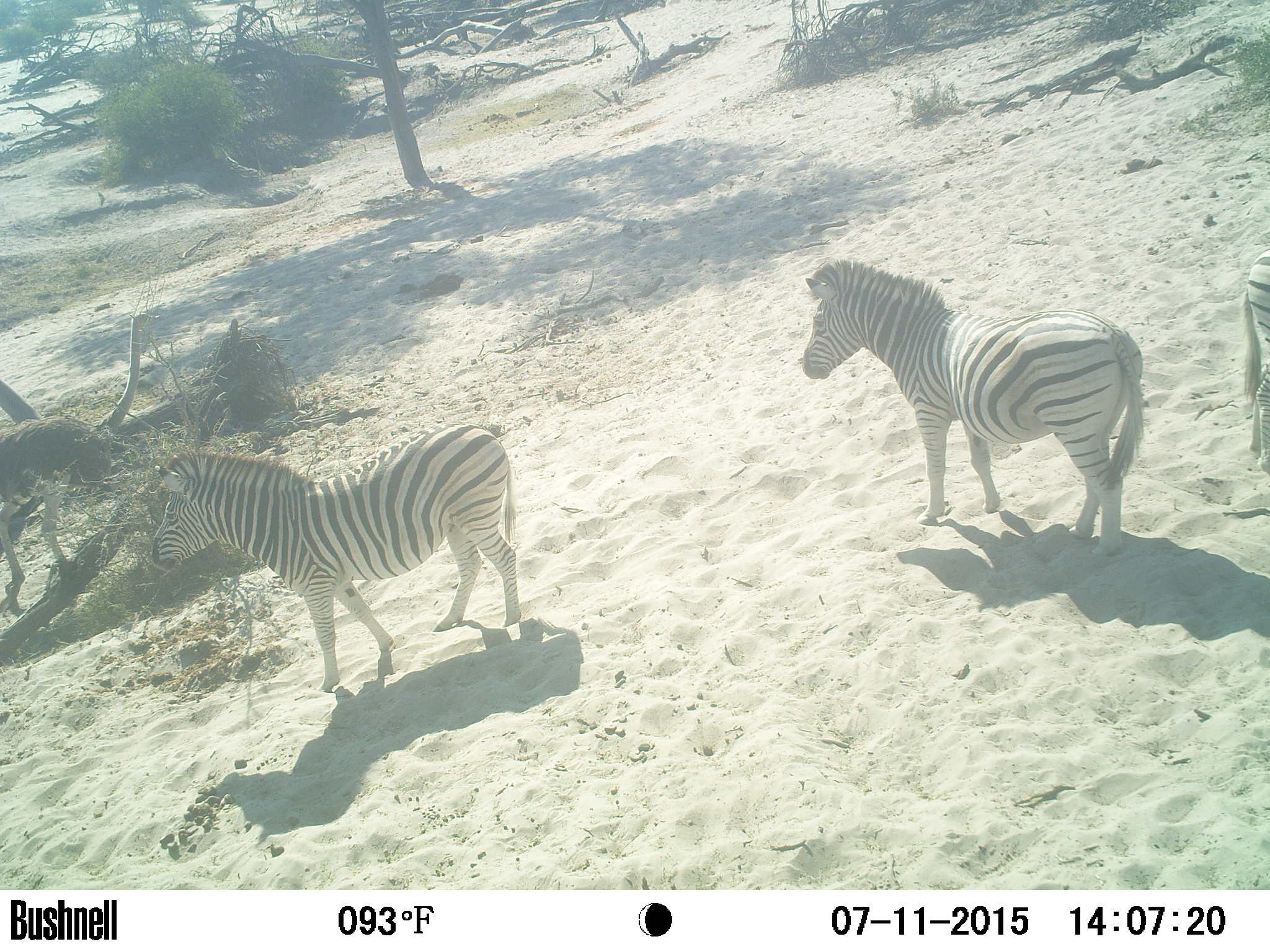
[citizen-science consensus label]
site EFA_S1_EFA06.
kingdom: Animalia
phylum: Chordata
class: Mammalia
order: Perissodactyla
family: Equidae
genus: Equus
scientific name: Equus quagga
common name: plains zebra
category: zebraplains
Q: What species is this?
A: Zebraplains (plains zebra) (Equus quagga).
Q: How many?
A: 3.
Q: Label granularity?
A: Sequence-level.